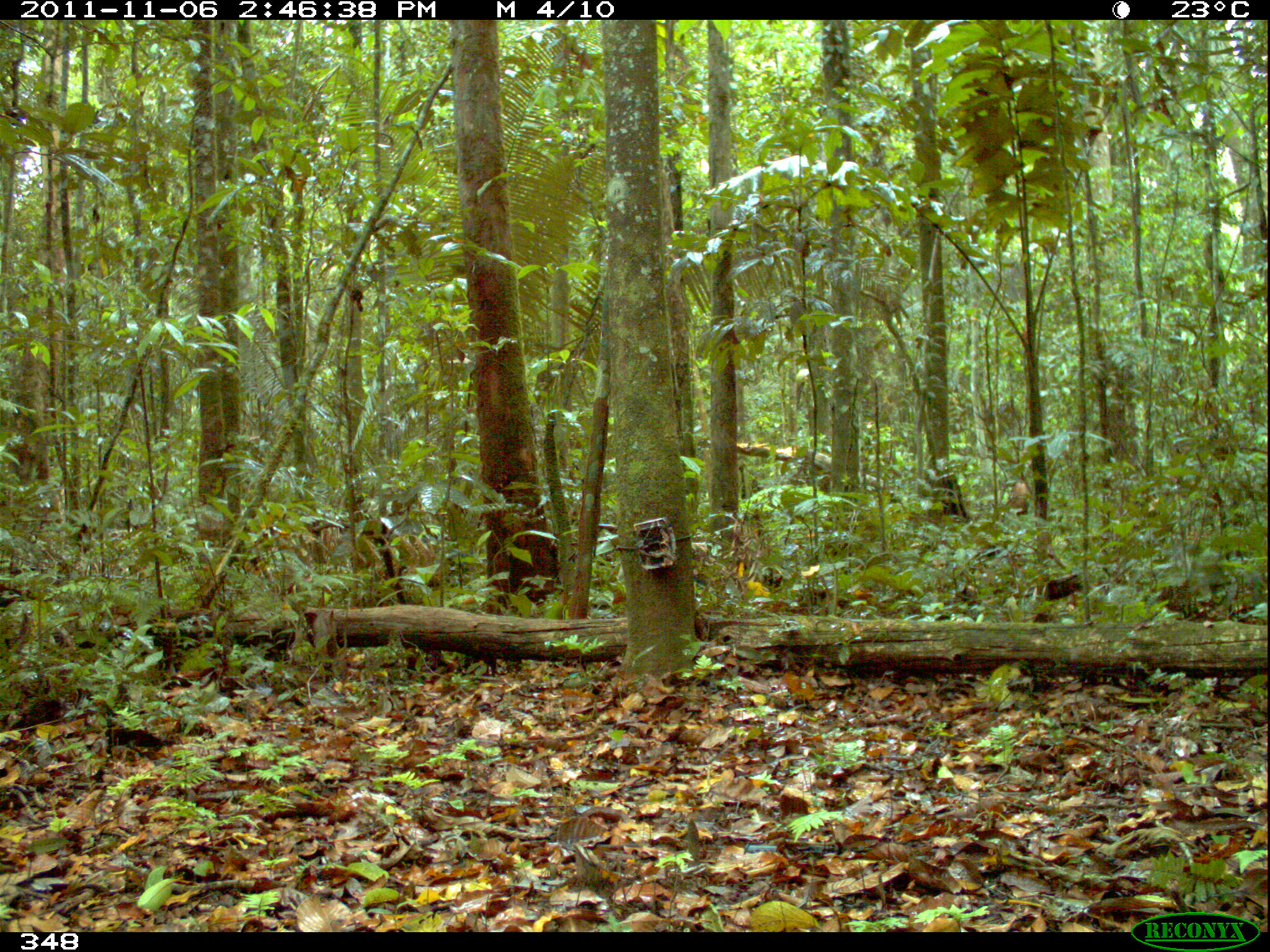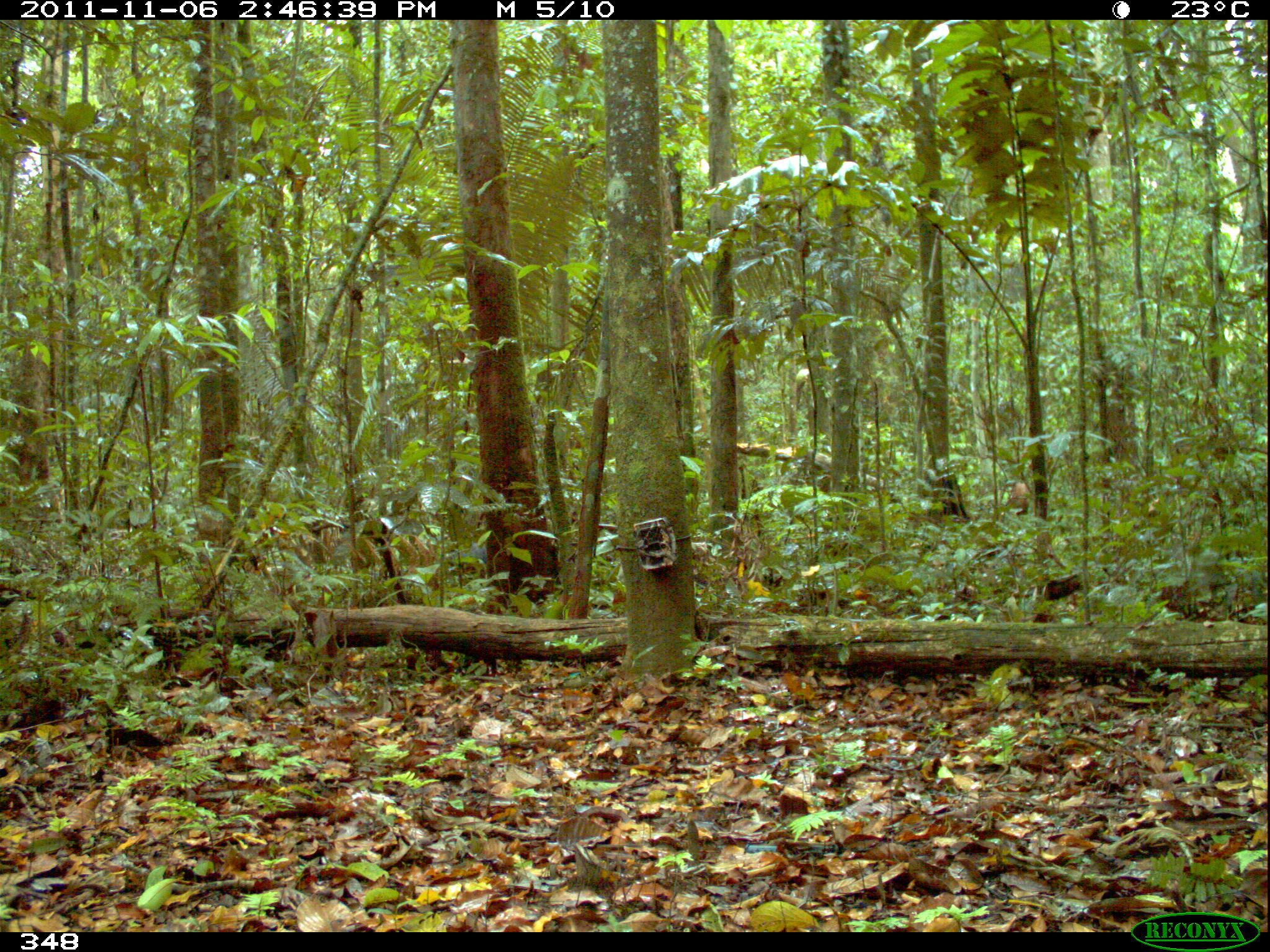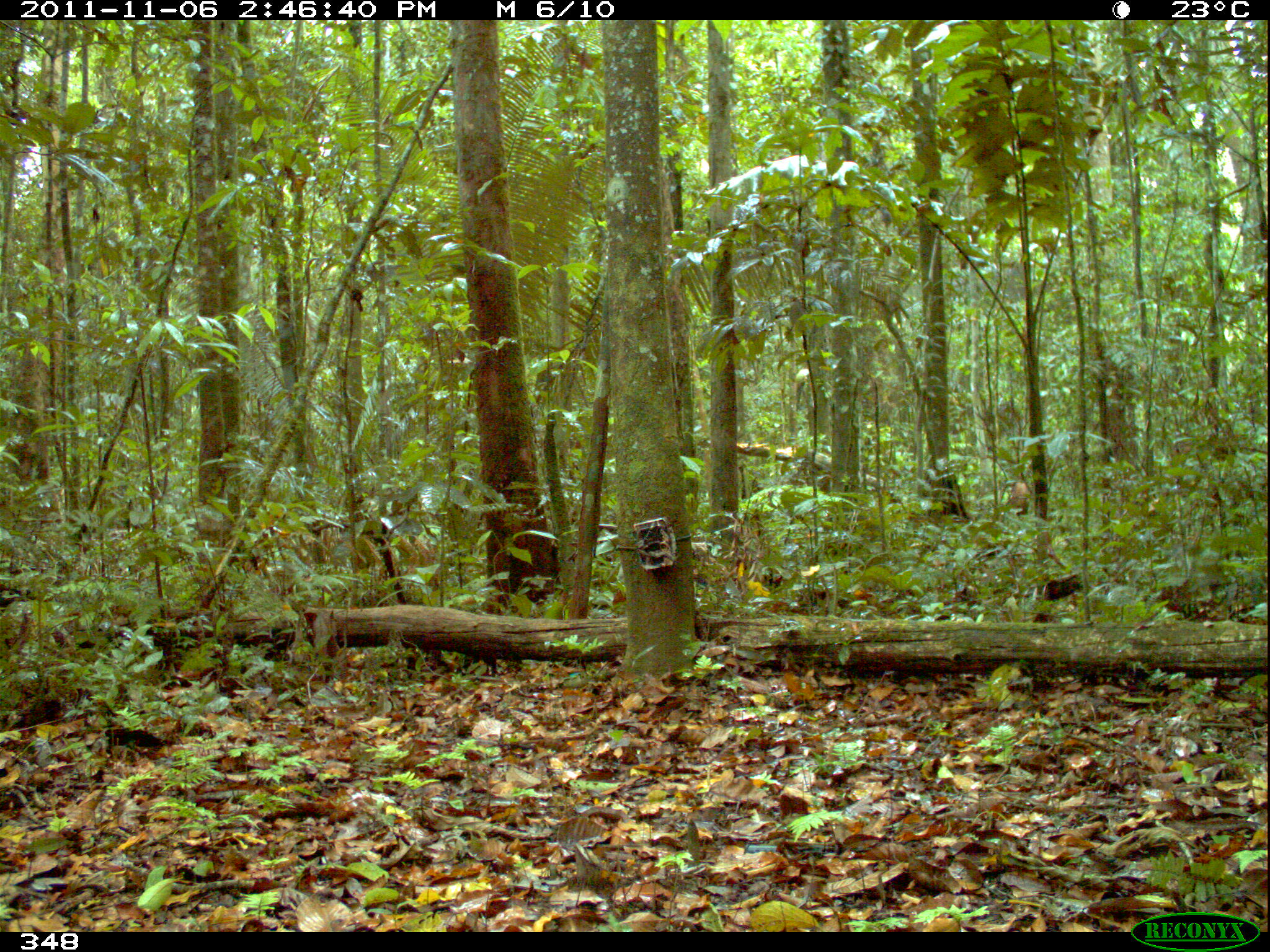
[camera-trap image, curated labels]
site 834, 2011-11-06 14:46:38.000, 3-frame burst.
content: unidentified animal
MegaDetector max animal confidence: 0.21